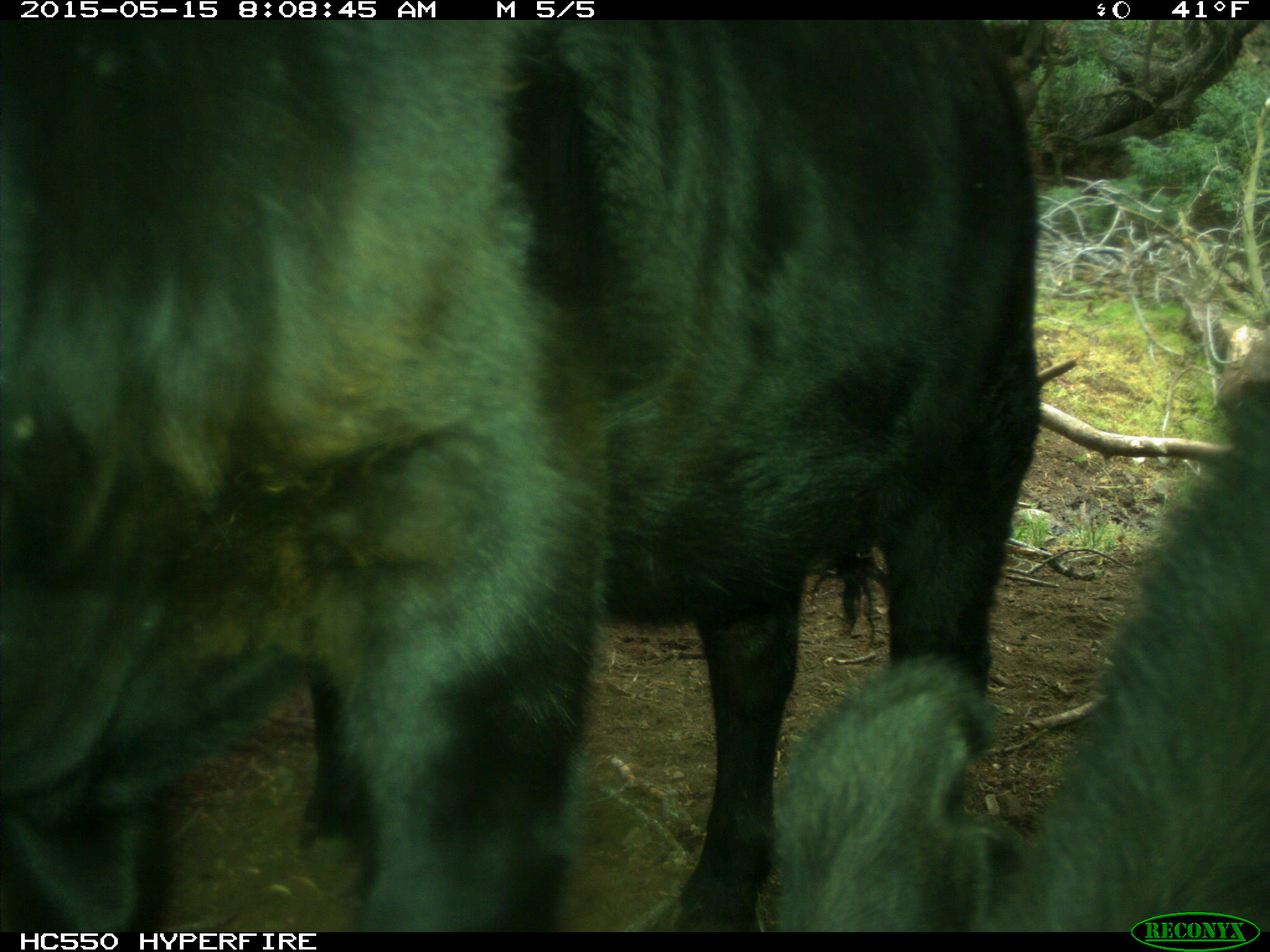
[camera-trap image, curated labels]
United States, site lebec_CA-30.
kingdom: Animalia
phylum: Chordata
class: Mammalia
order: Artiodactyla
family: Bovidae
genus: Bos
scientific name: Bos taurus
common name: domestic cow